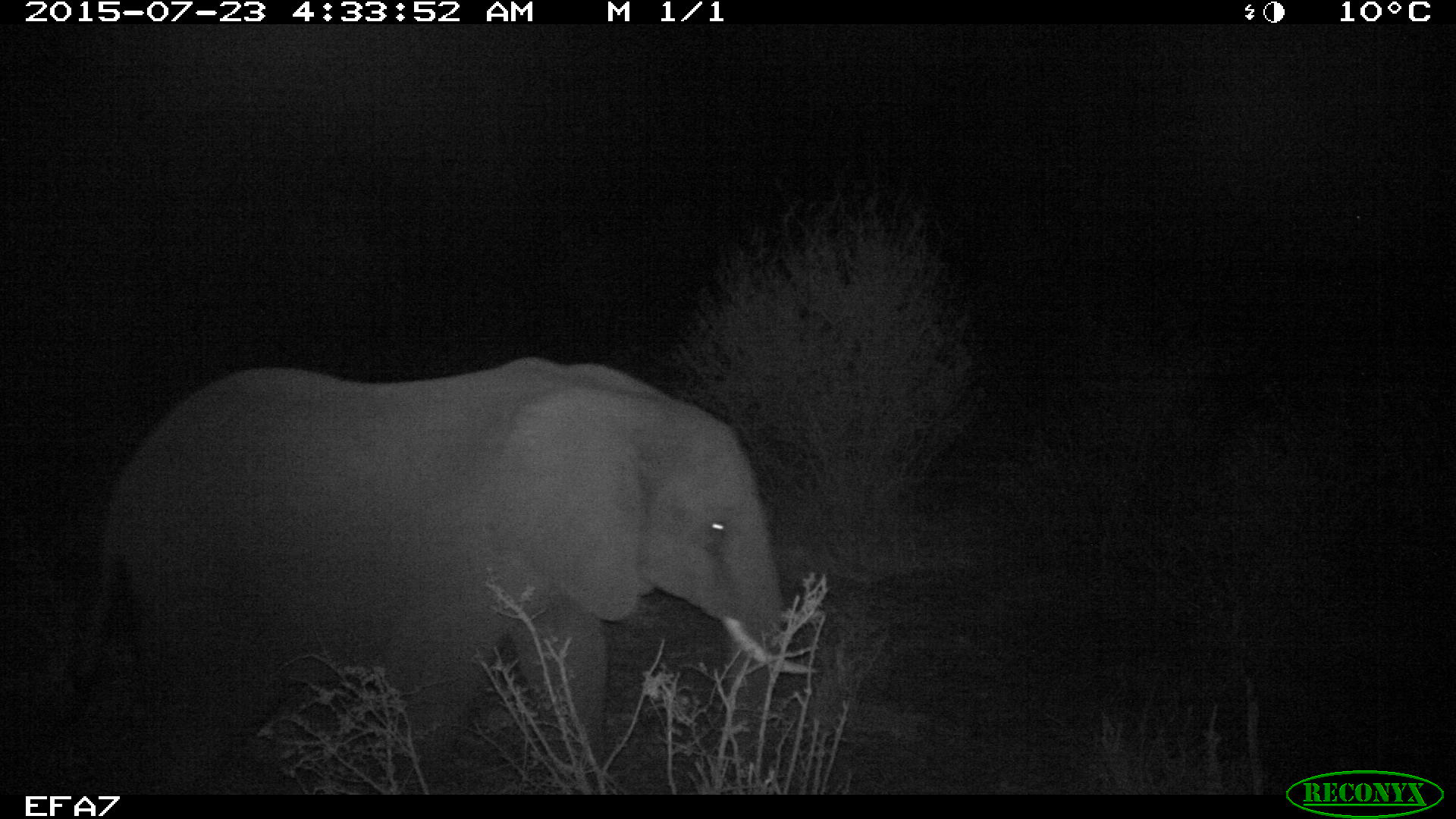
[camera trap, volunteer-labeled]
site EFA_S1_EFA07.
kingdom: Animalia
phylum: Chordata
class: Mammalia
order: Proboscidea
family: Elephantidae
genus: Loxodonta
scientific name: Loxodonta africana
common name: african bush elephant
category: elephant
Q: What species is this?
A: Elephant (african bush elephant) (Loxodonta africana).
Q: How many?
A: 1.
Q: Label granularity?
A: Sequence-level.